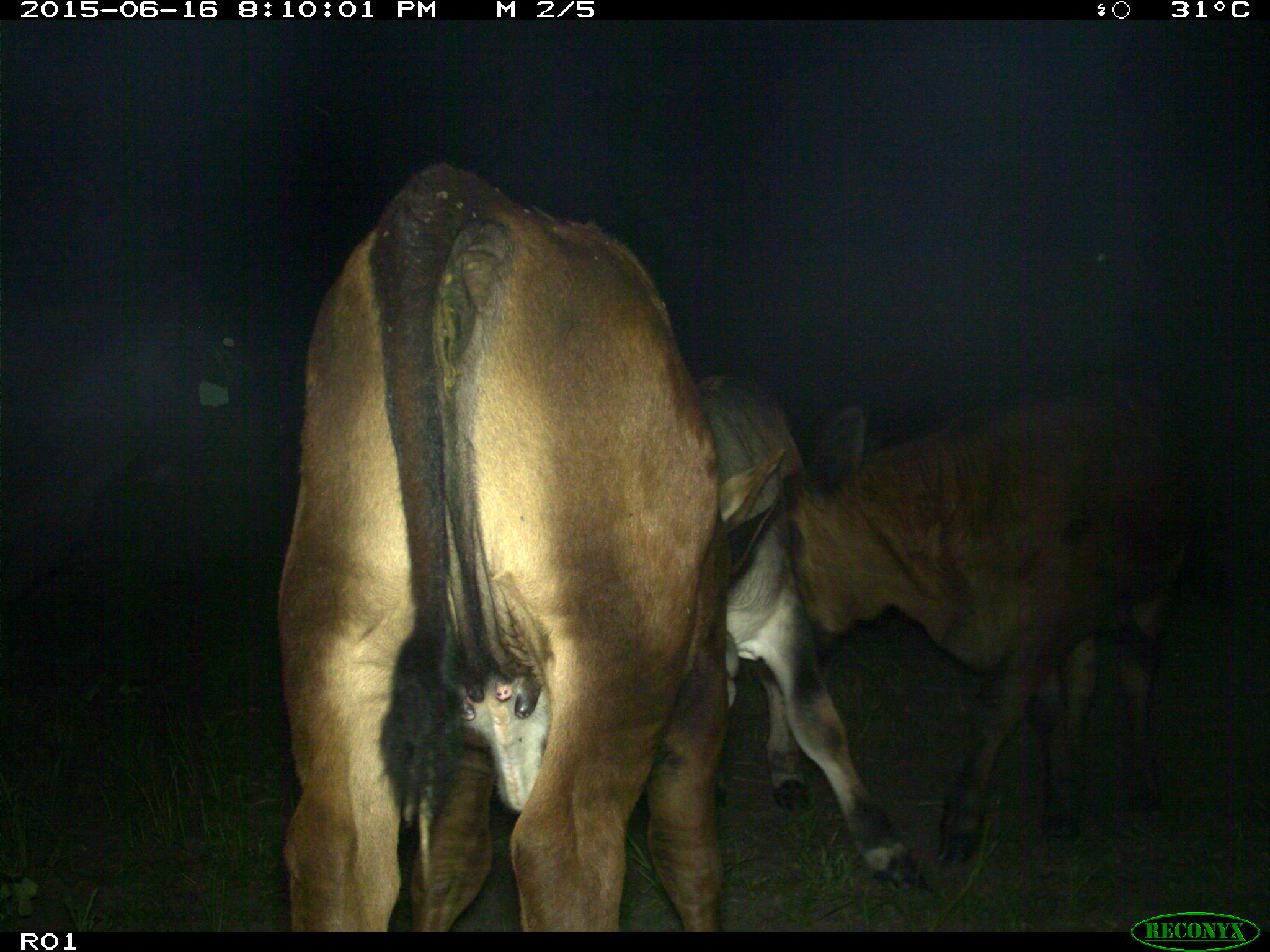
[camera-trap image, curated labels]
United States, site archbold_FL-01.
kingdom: Animalia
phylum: Chordata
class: Mammalia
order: Artiodactyla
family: Bovidae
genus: Bos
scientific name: Bos taurus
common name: domestic cow